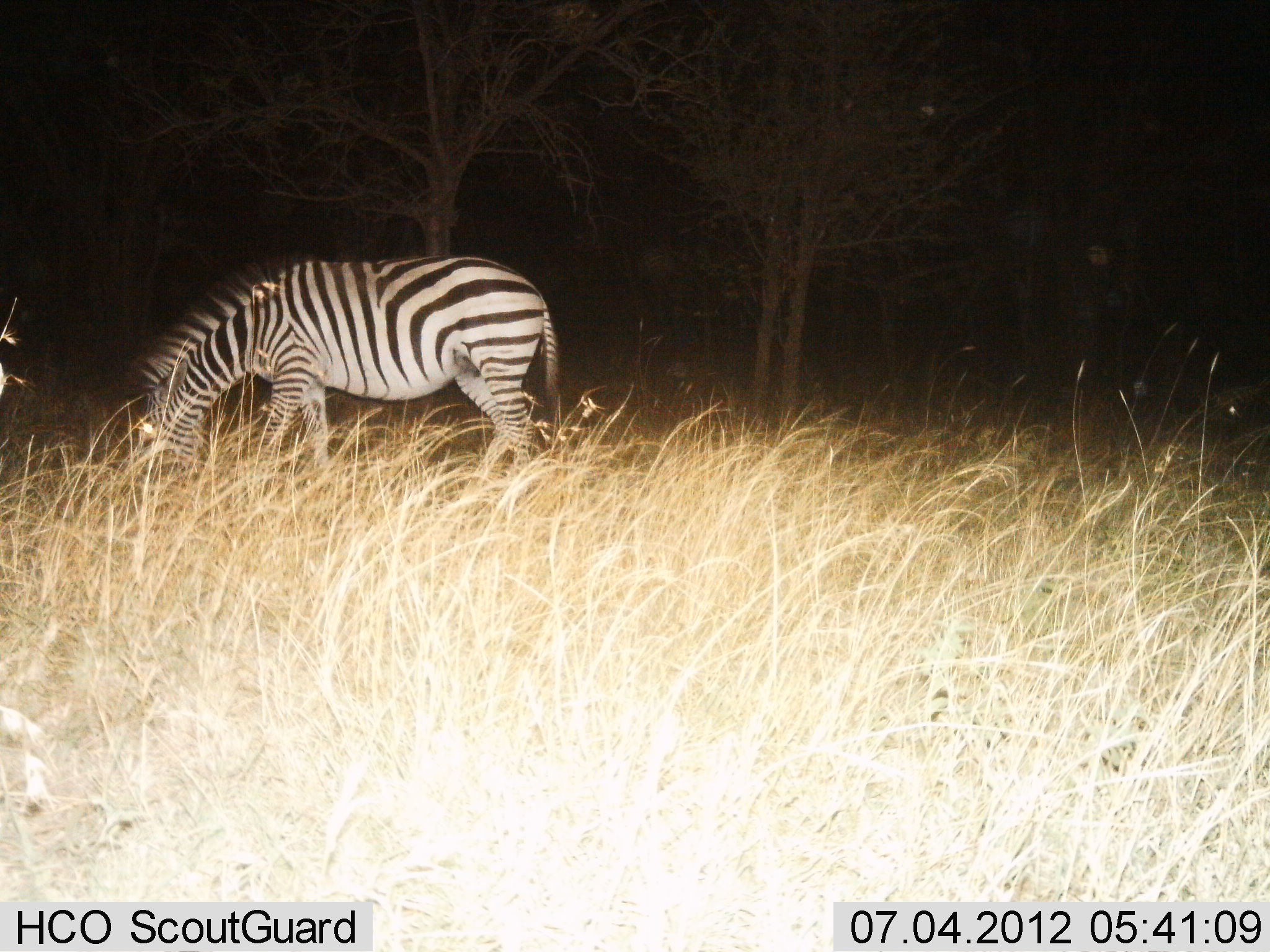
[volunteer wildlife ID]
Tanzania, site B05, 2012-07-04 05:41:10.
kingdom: Animalia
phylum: Chordata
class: Mammalia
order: Perissodactyla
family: Equidae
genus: Equus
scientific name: Equus quagga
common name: plains zebra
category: zebra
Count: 1.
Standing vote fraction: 40%.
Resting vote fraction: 0%.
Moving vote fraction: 0%.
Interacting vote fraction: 0%.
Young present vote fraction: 0%.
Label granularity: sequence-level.